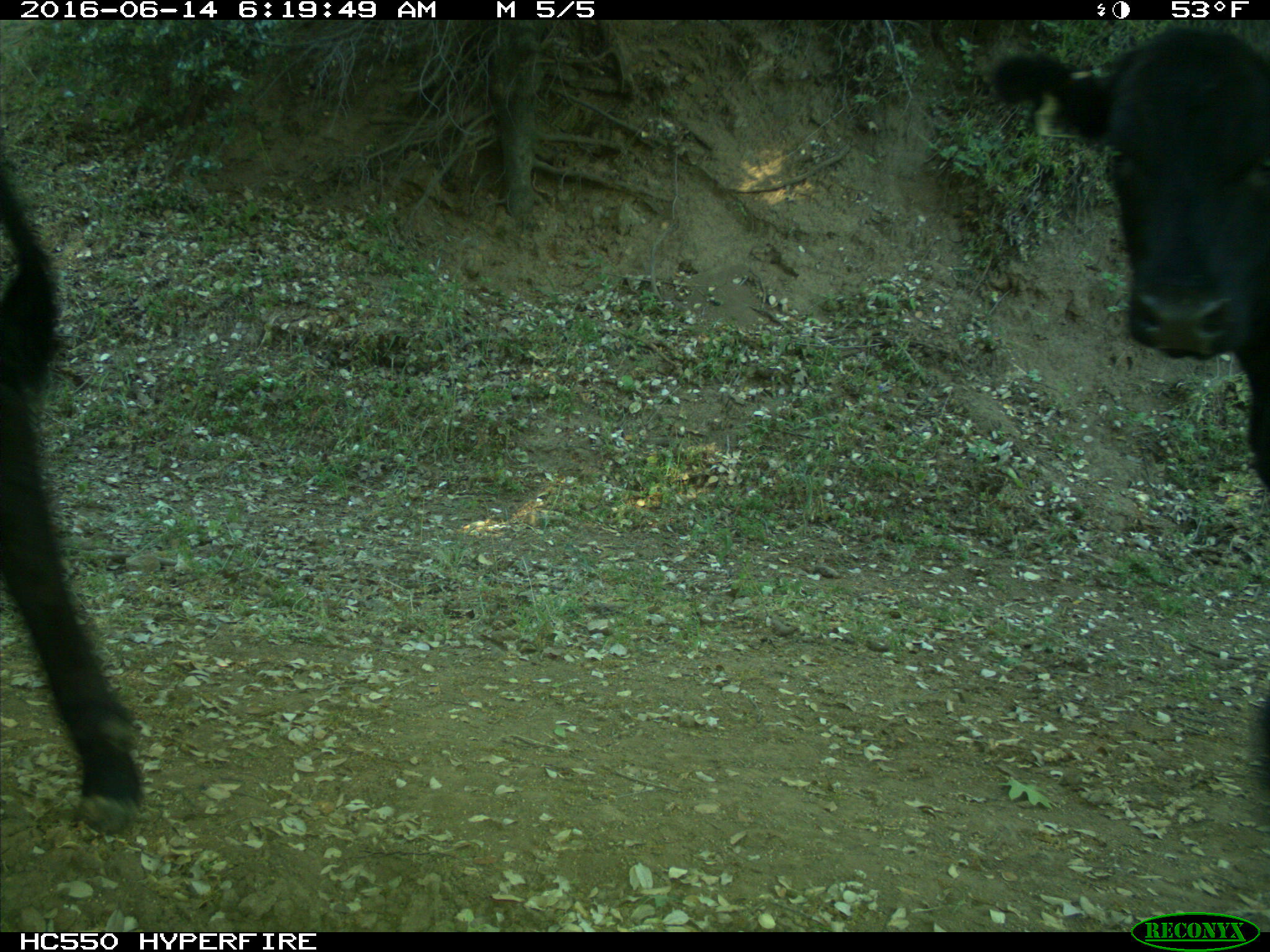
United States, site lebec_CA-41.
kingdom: Animalia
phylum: Chordata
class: Mammalia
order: Artiodactyla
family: Bovidae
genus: Bos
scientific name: Bos taurus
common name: domestic cow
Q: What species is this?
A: Bos taurus (domestic cow).